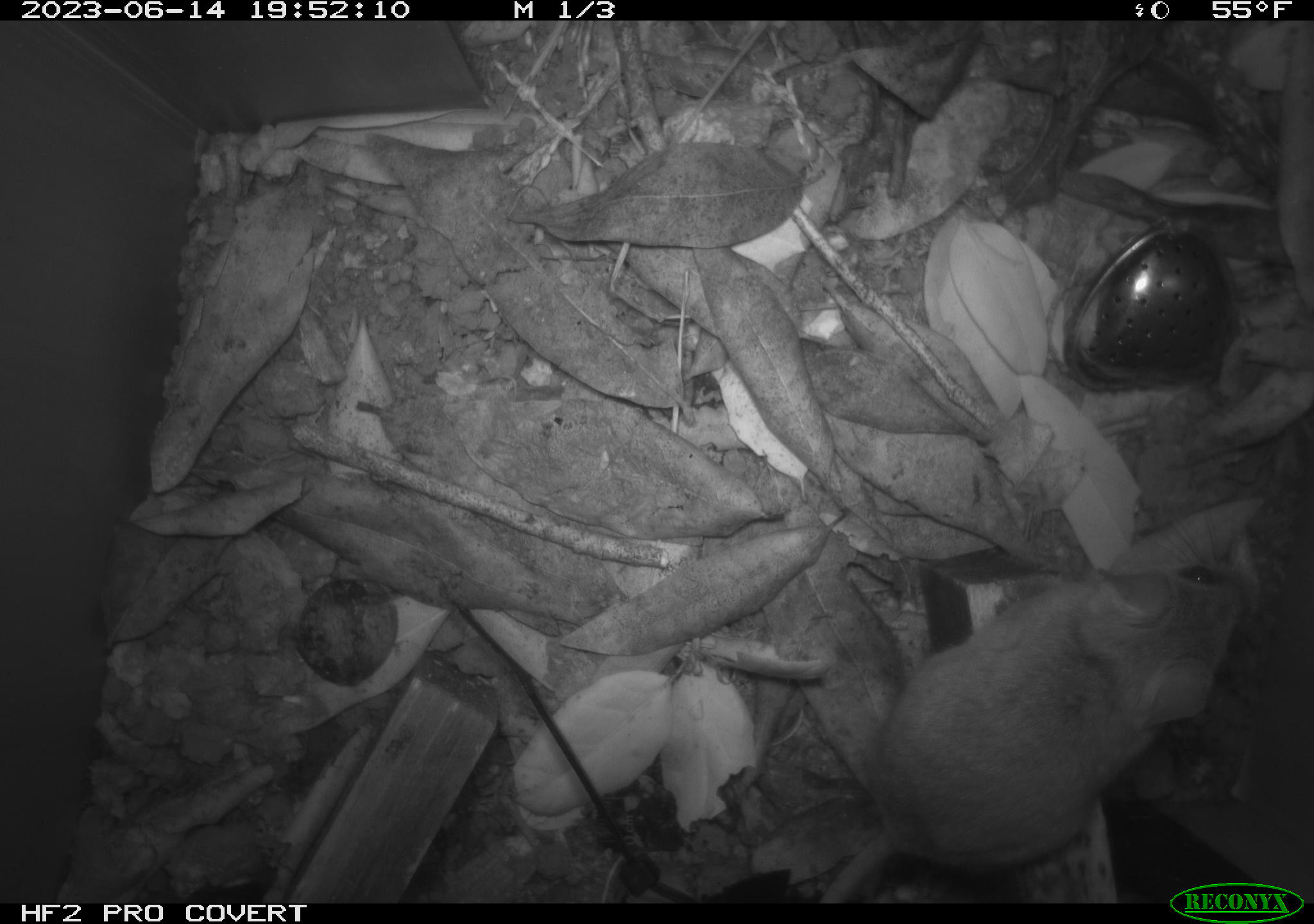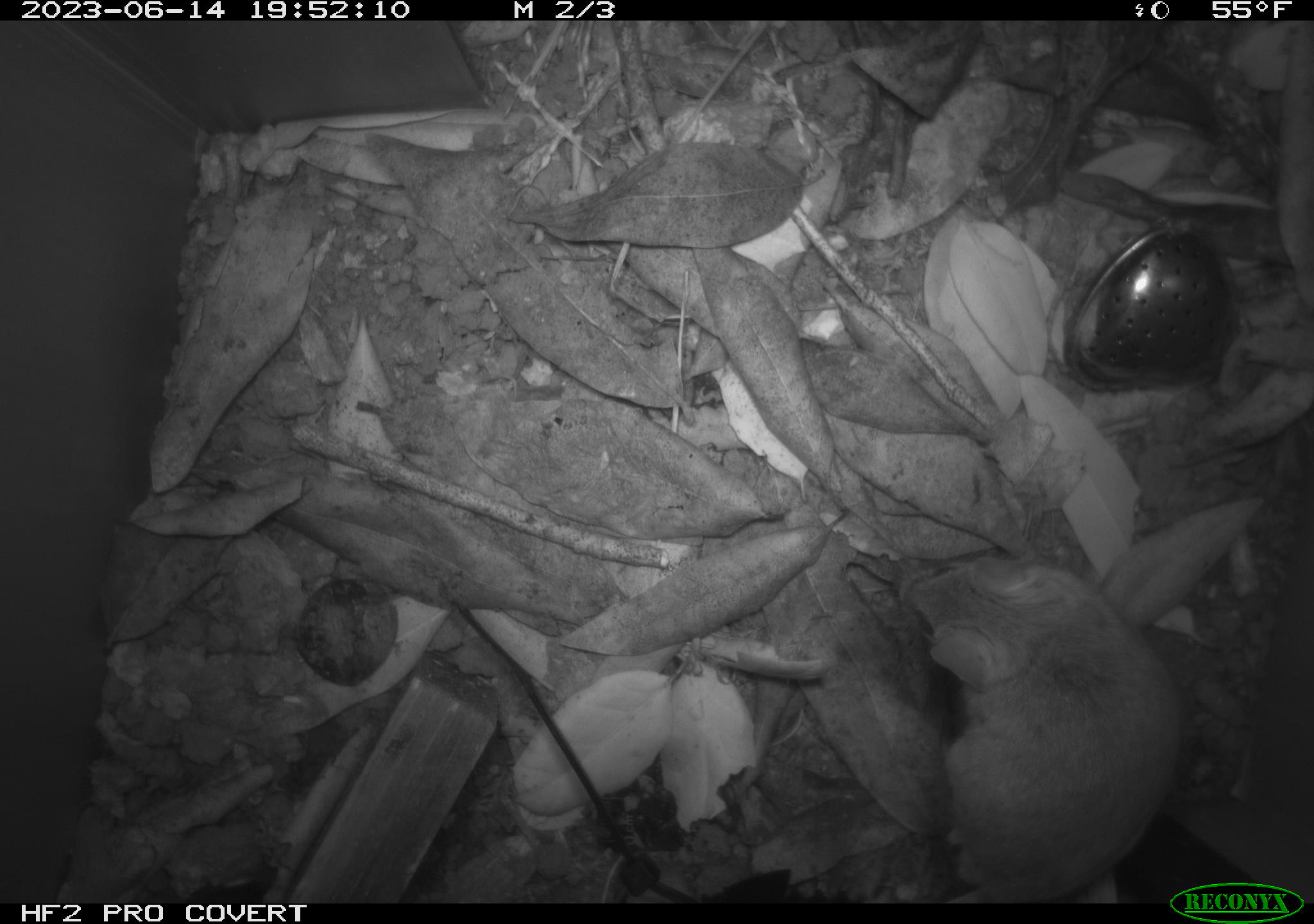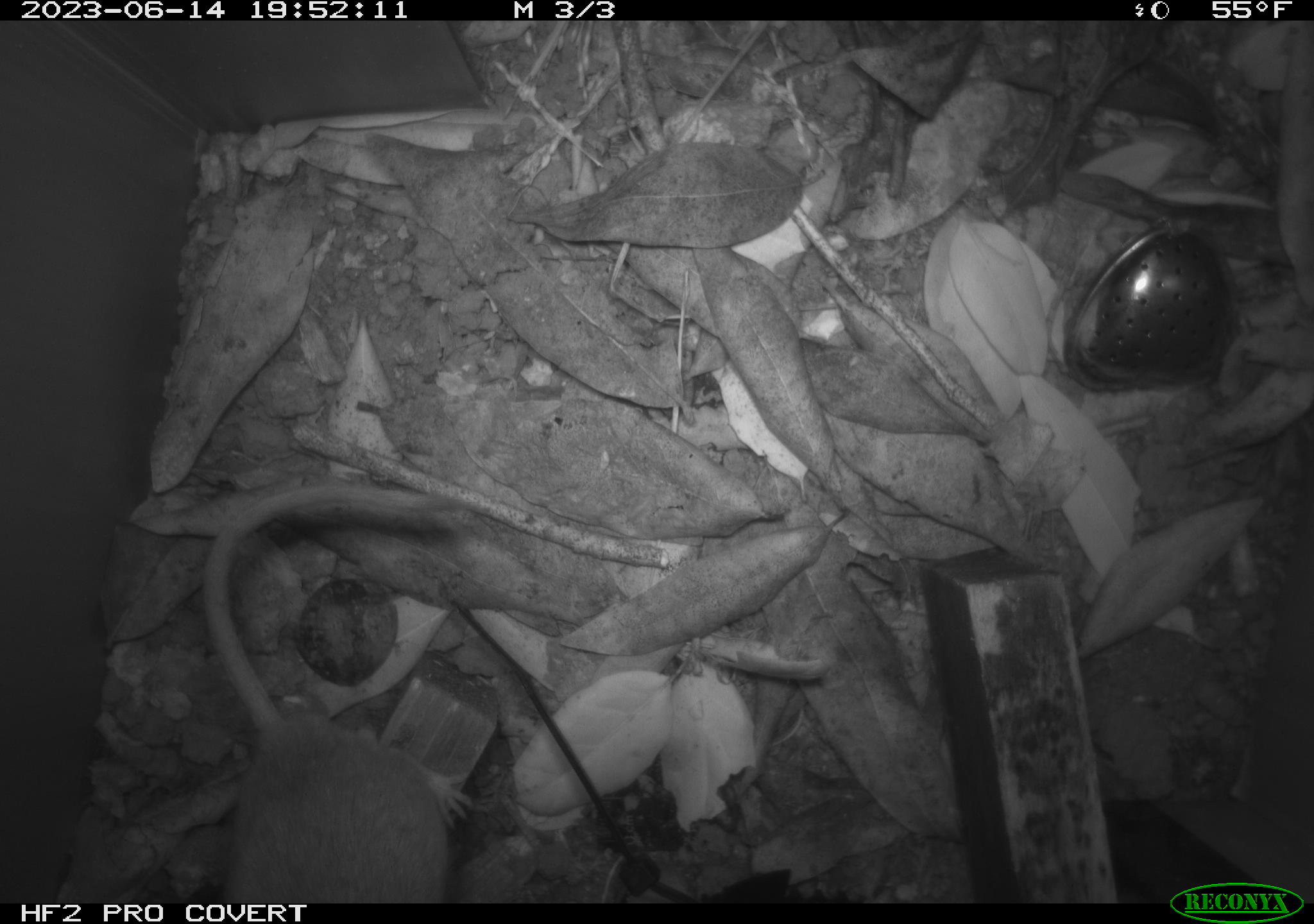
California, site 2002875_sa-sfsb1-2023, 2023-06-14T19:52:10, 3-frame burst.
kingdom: Animalia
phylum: Chordata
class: Mammalia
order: Rodentia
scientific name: Rodentia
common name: mouse species